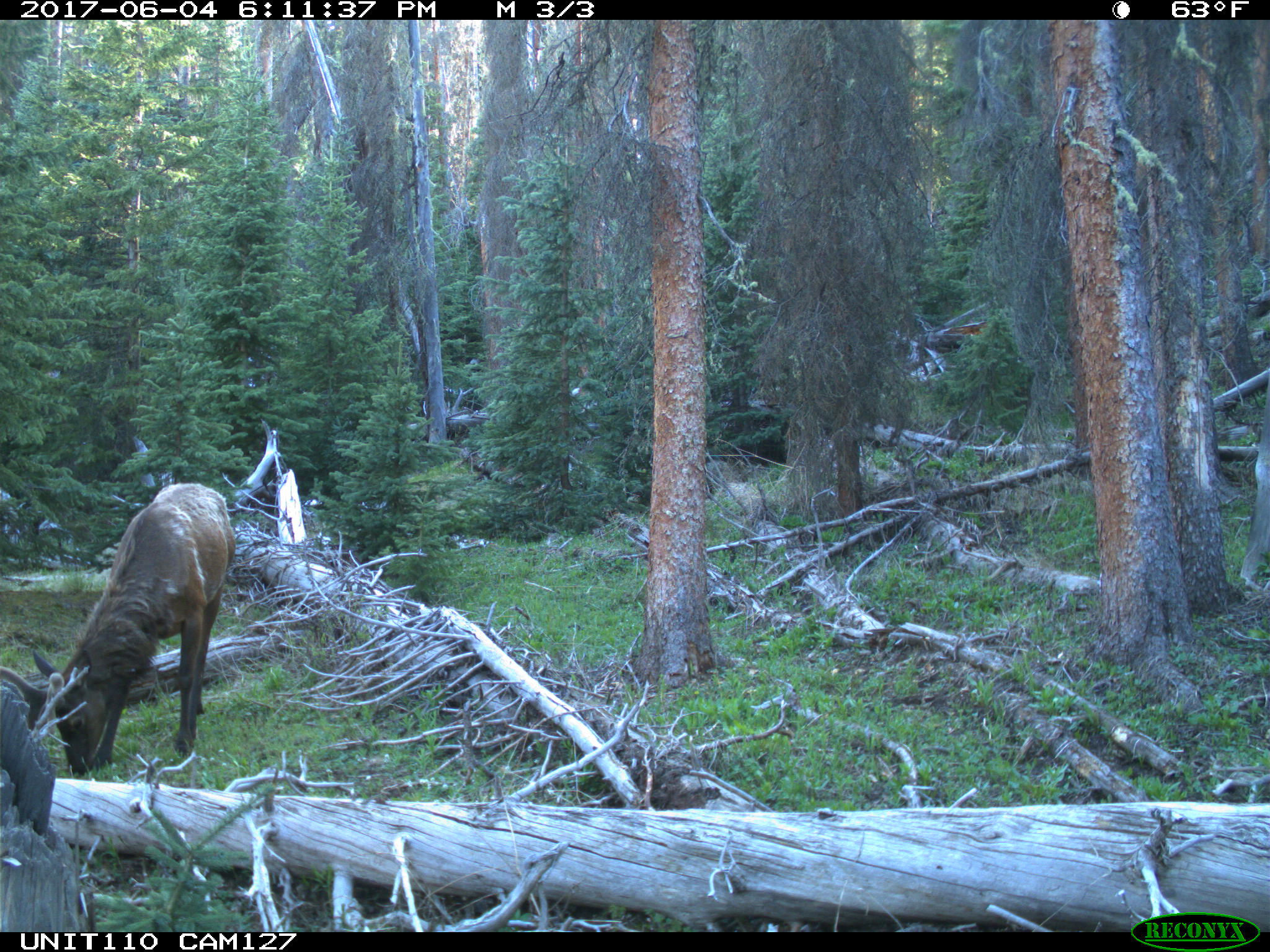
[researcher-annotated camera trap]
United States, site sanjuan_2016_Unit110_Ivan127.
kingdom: Animalia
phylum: Chordata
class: Mammalia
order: Artiodactyla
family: Cervidae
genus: Cervus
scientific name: Cervus elaphus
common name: red deer